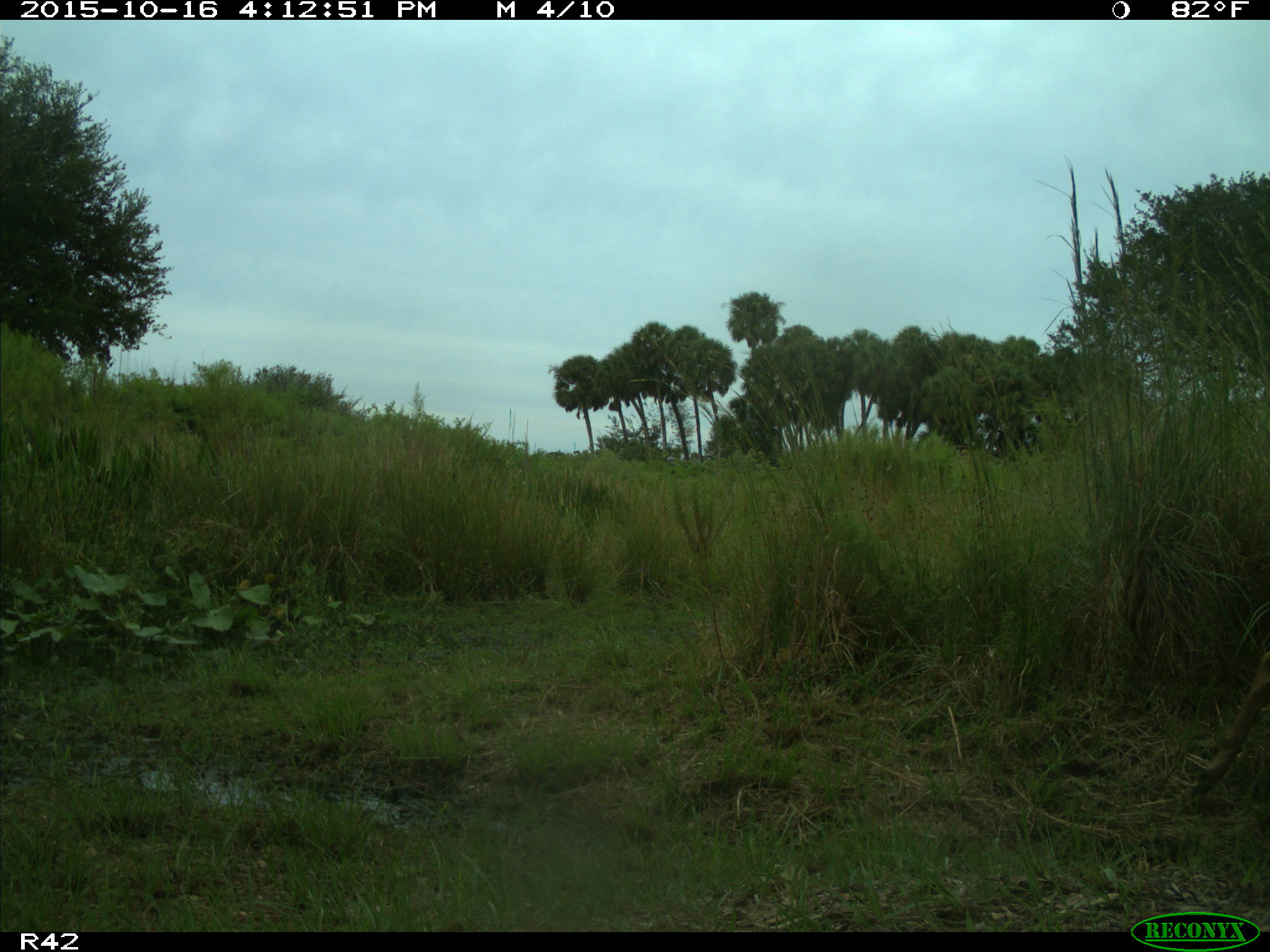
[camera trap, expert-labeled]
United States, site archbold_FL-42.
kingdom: Animalia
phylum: Chordata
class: Mammalia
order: Artiodactyla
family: Cervidae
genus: Odocoileus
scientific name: Odocoileus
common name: deer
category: unidentified deer